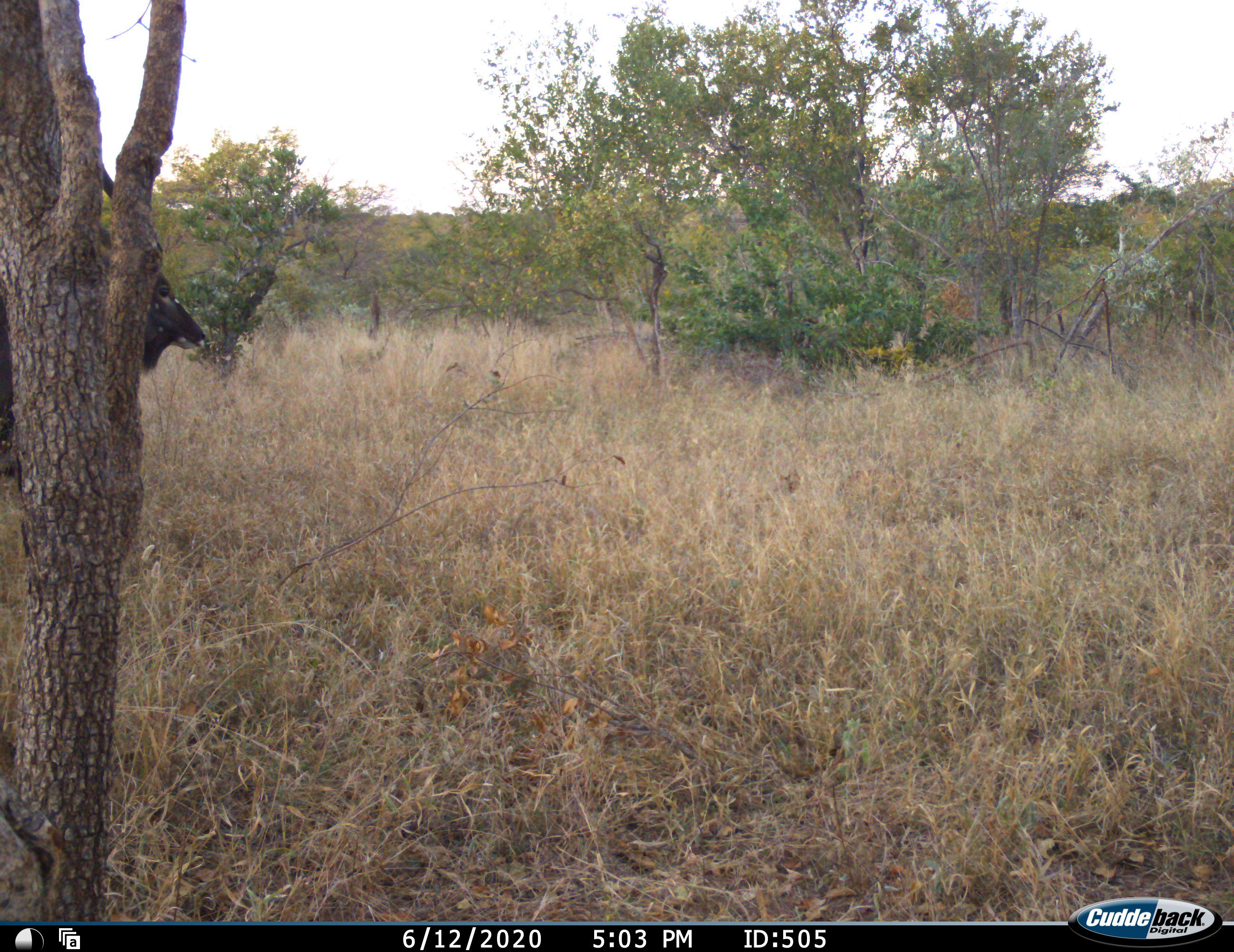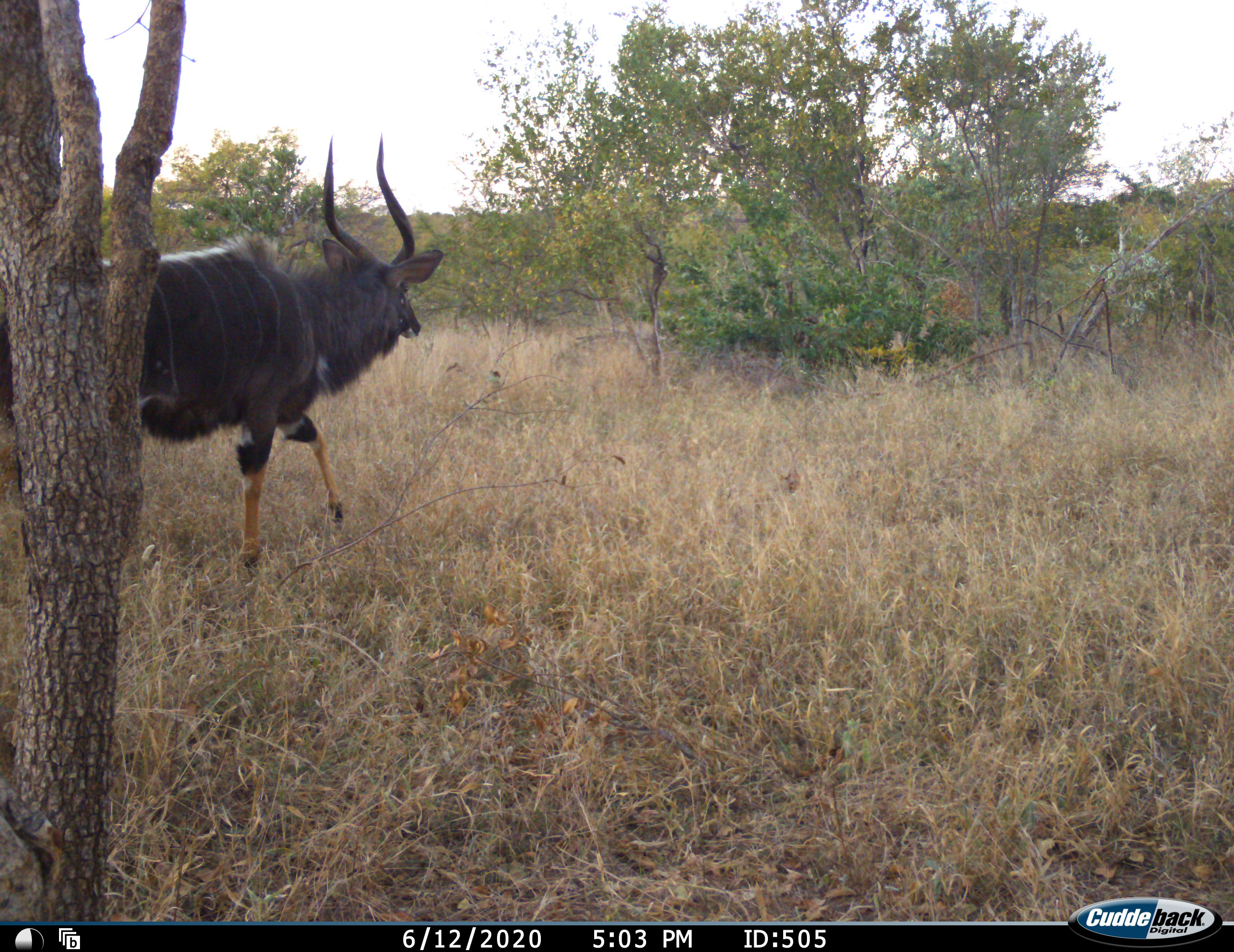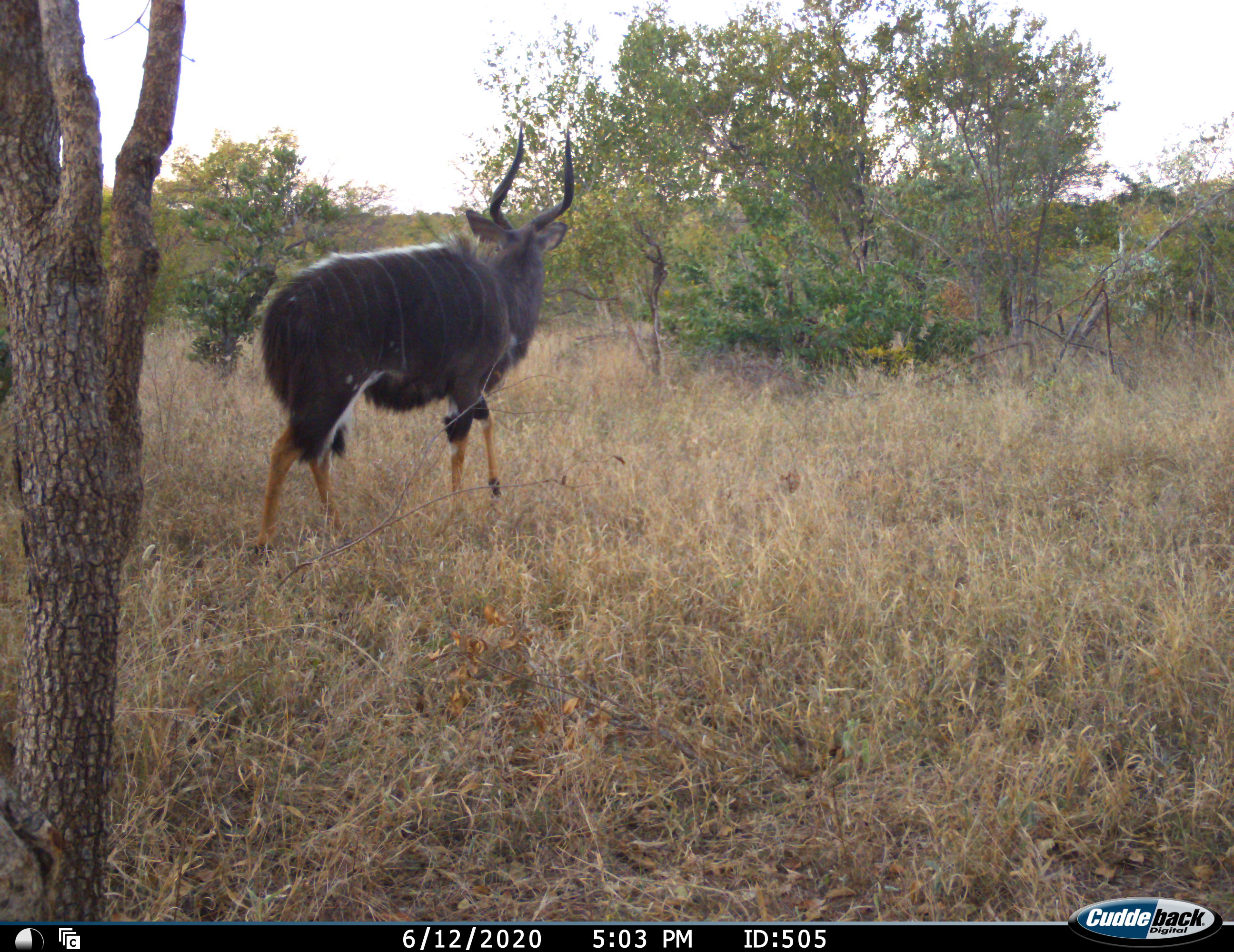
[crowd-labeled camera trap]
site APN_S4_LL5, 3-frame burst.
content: unidentified animal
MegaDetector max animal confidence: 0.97